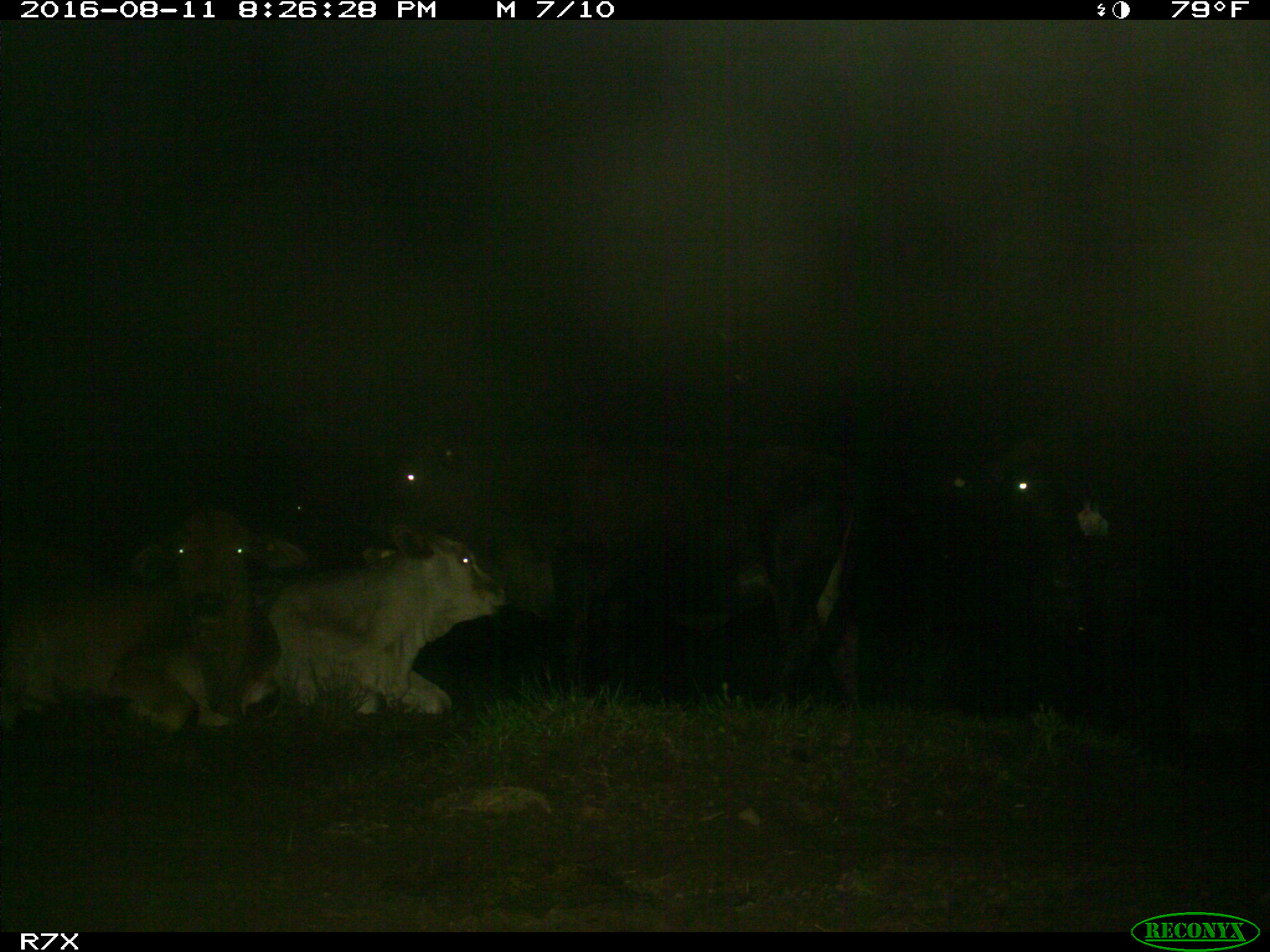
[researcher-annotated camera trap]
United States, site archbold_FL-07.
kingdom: Animalia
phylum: Chordata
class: Mammalia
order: Artiodactyla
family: Bovidae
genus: Bos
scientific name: Bos taurus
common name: domestic cow